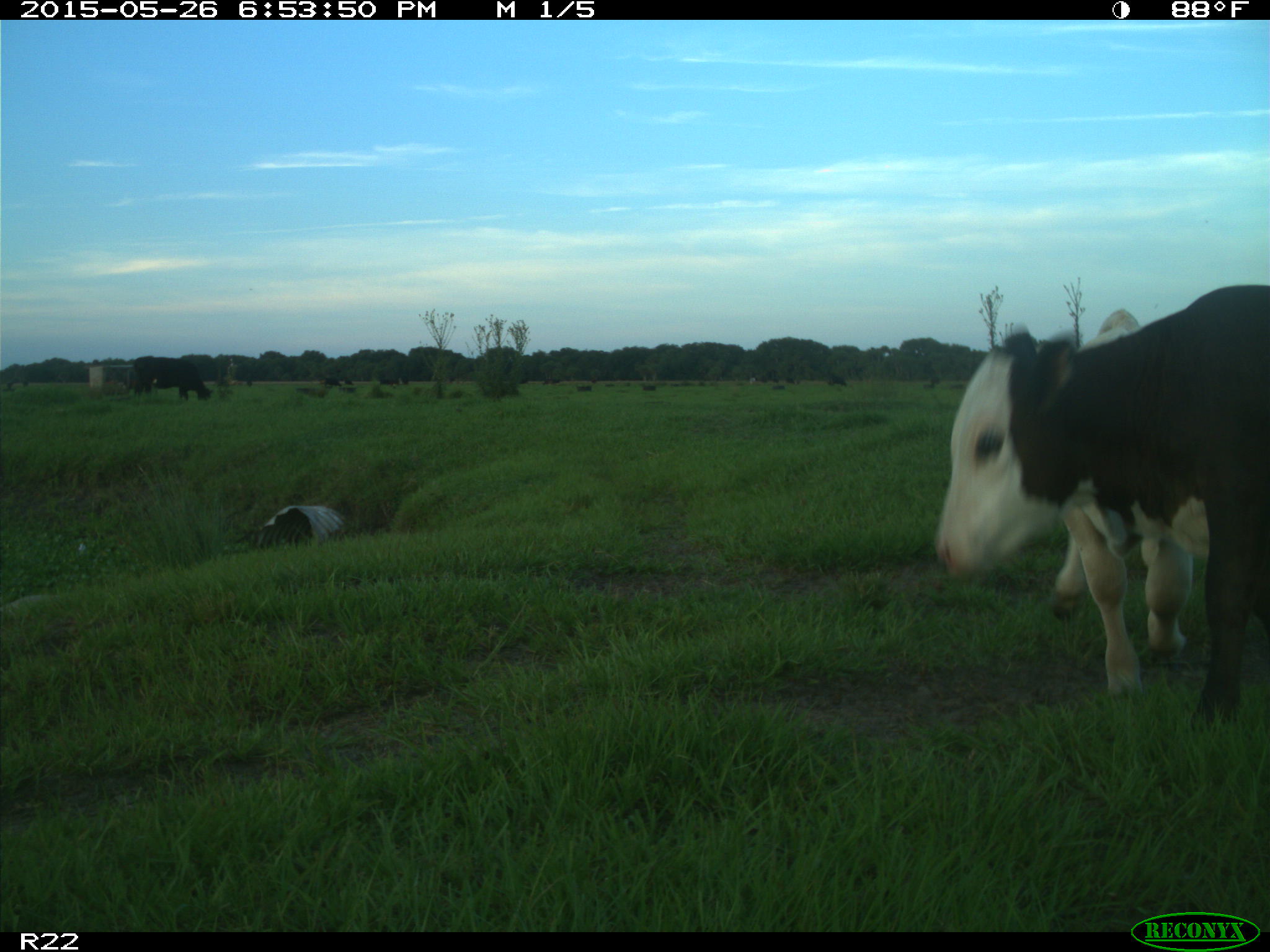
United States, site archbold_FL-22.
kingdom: Animalia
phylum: Chordata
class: Mammalia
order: Artiodactyla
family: Bovidae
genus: Bos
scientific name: Bos taurus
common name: domestic cow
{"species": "Bos taurus (domestic cow)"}